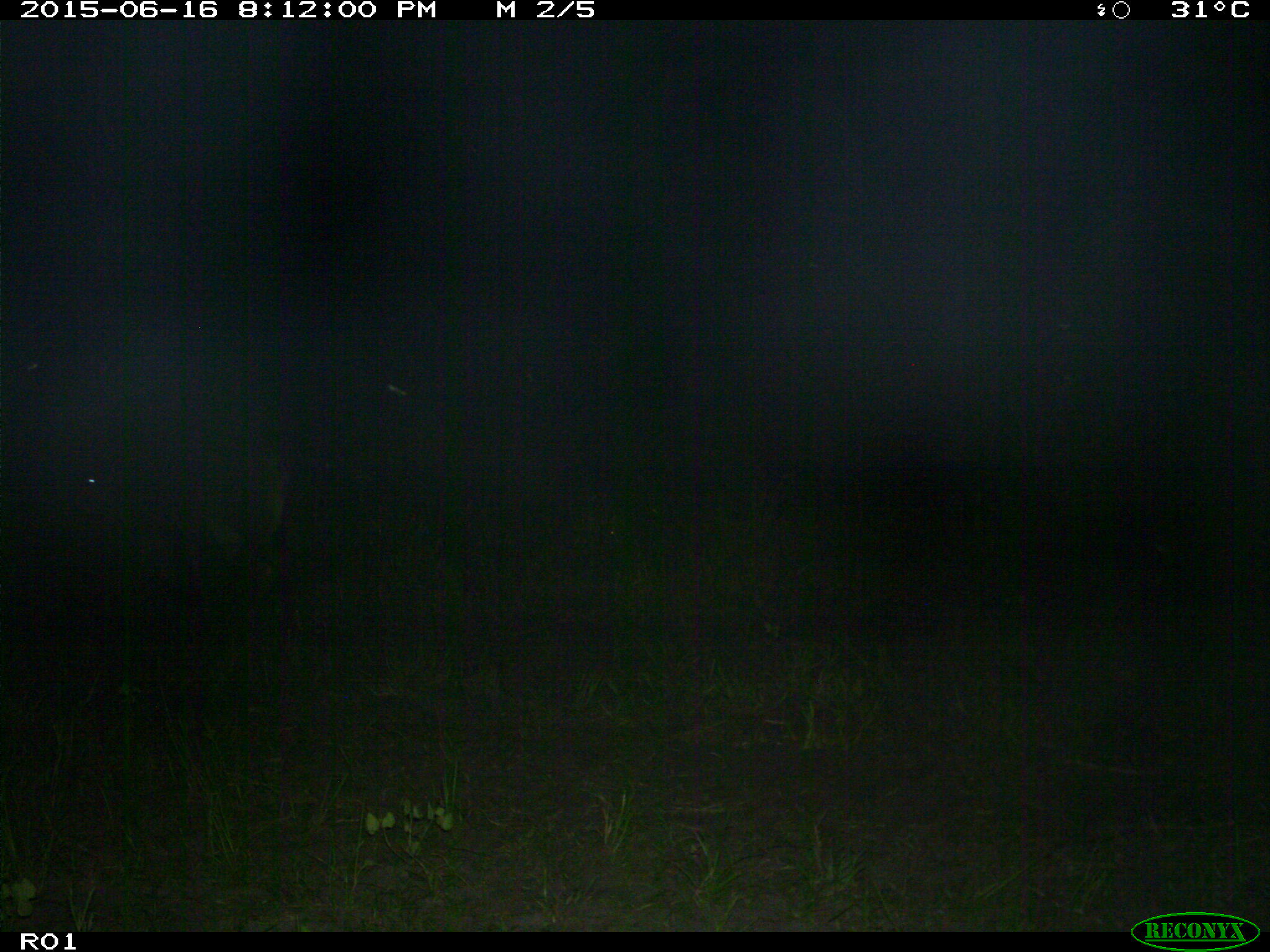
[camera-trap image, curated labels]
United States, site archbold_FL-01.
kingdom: Animalia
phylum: Chordata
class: Mammalia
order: Artiodactyla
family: Bovidae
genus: Bos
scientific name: Bos taurus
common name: domestic cow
Bos taurus (domestic cow).